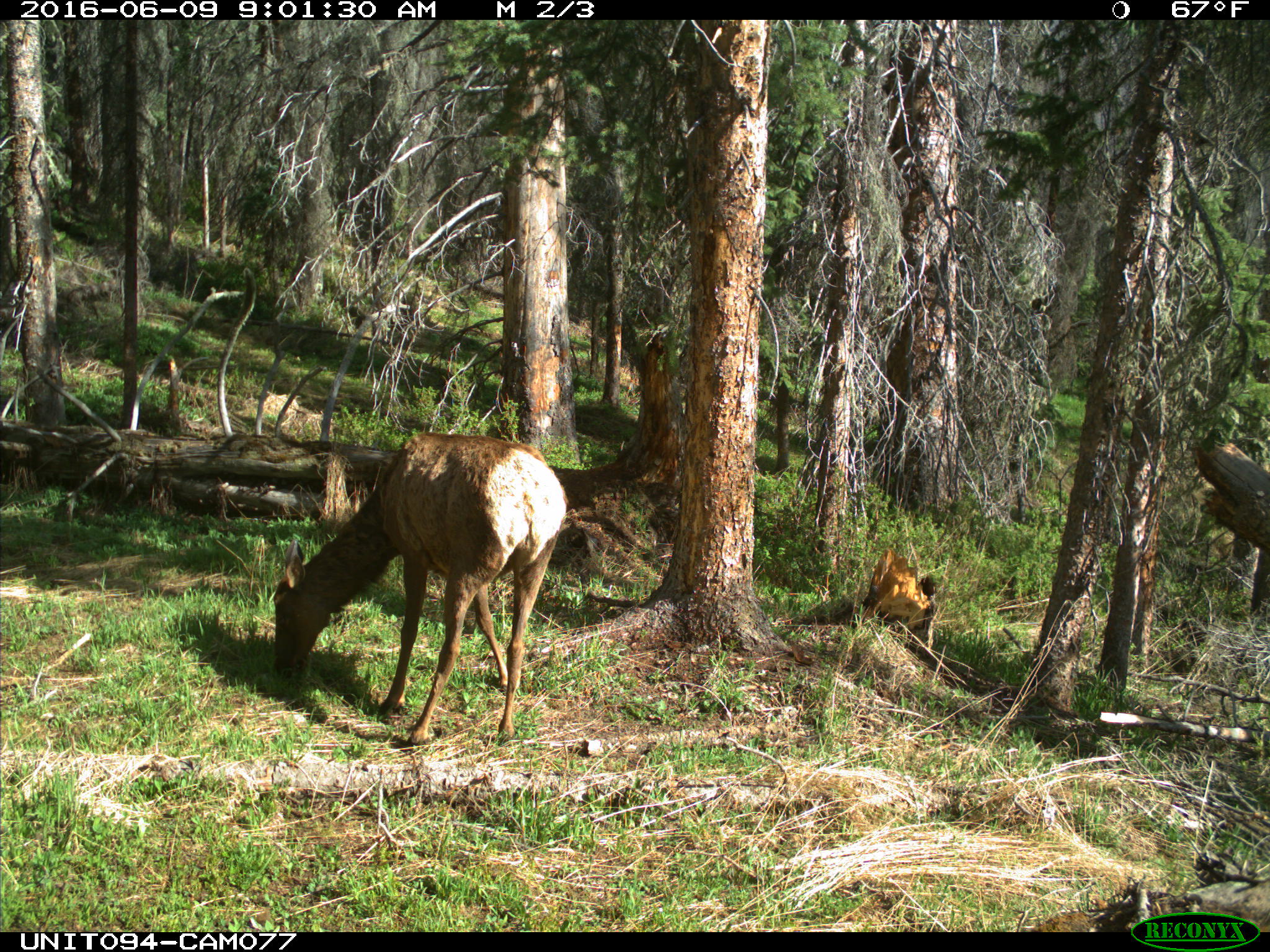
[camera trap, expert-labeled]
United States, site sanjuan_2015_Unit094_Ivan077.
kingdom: Animalia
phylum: Chordata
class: Mammalia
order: Artiodactyla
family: Cervidae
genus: Cervus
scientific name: Cervus elaphus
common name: red deer